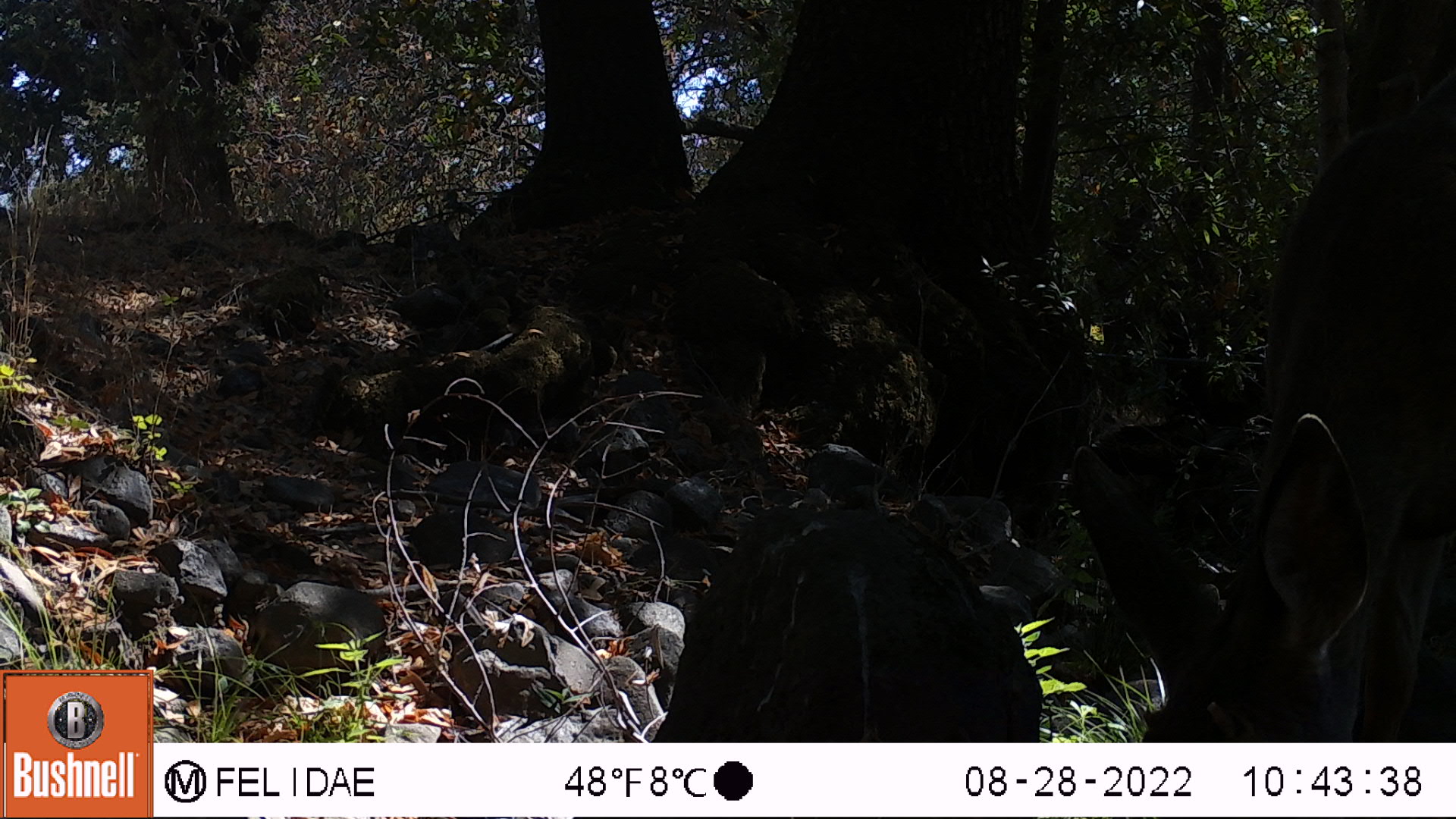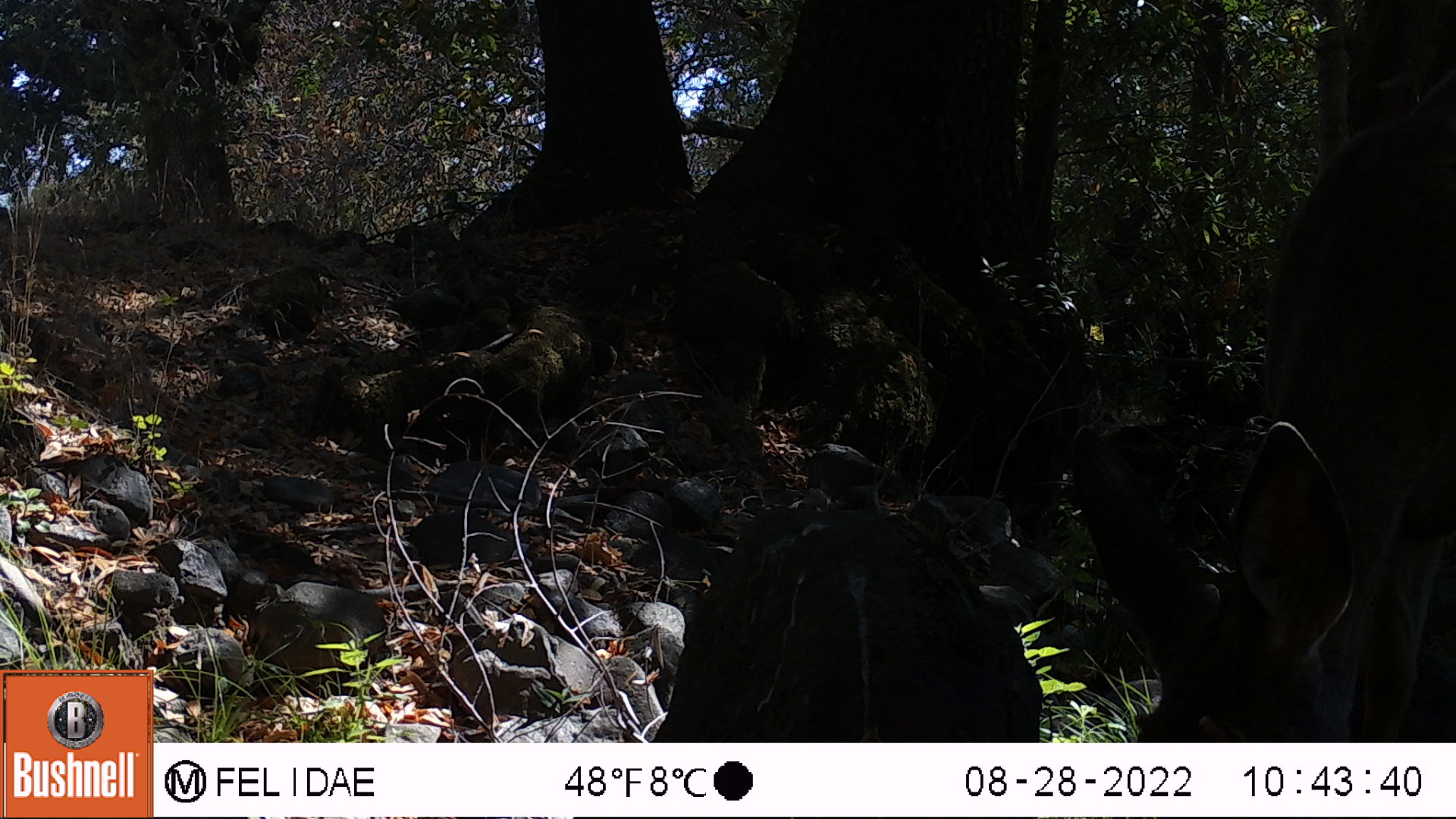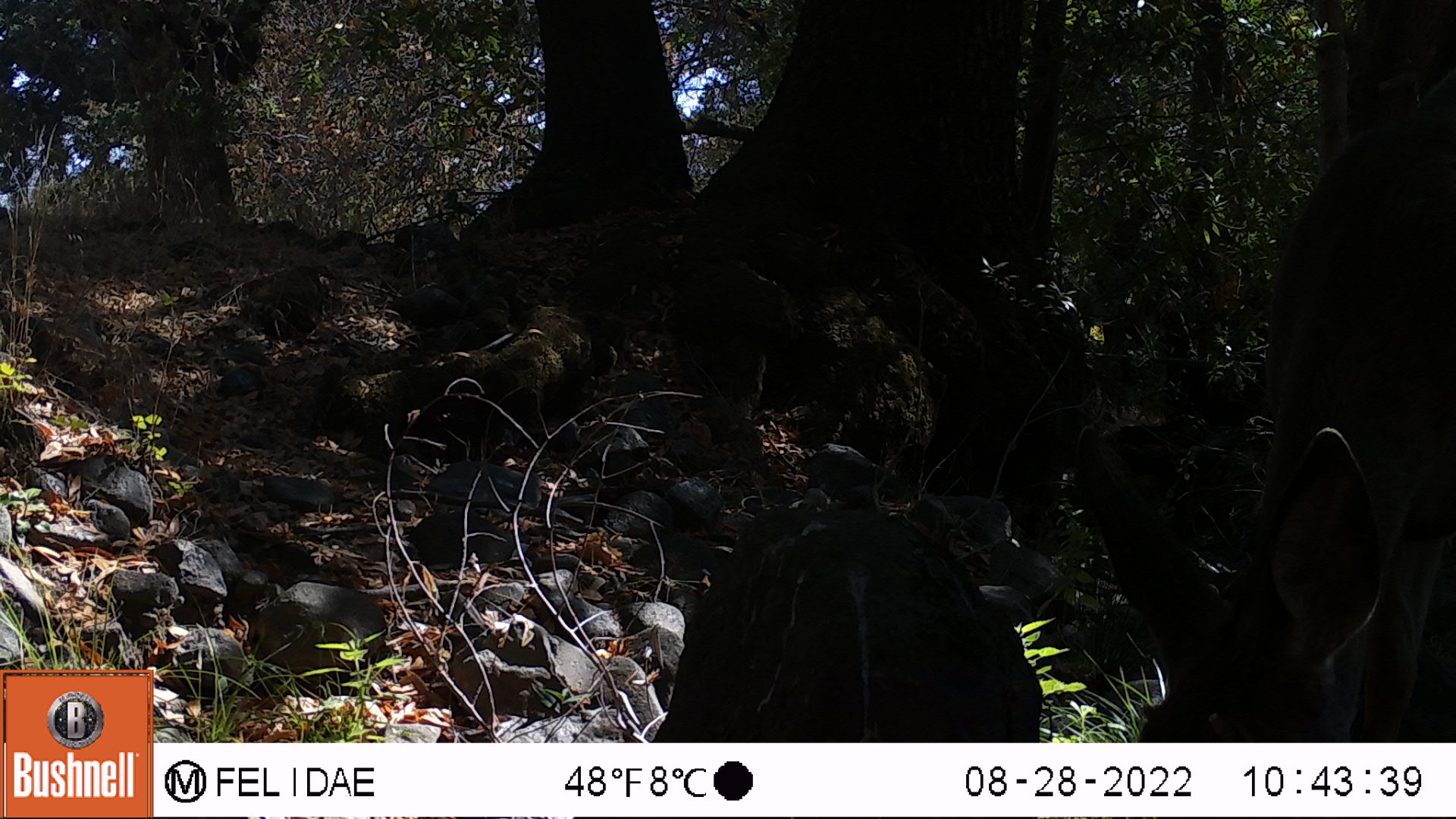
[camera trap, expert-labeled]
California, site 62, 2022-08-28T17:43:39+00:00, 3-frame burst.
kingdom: Animalia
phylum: Chordata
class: Mammalia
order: Artiodactyla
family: Cervidae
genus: Odocoileus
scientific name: Odocoileus hemionus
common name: mule deer